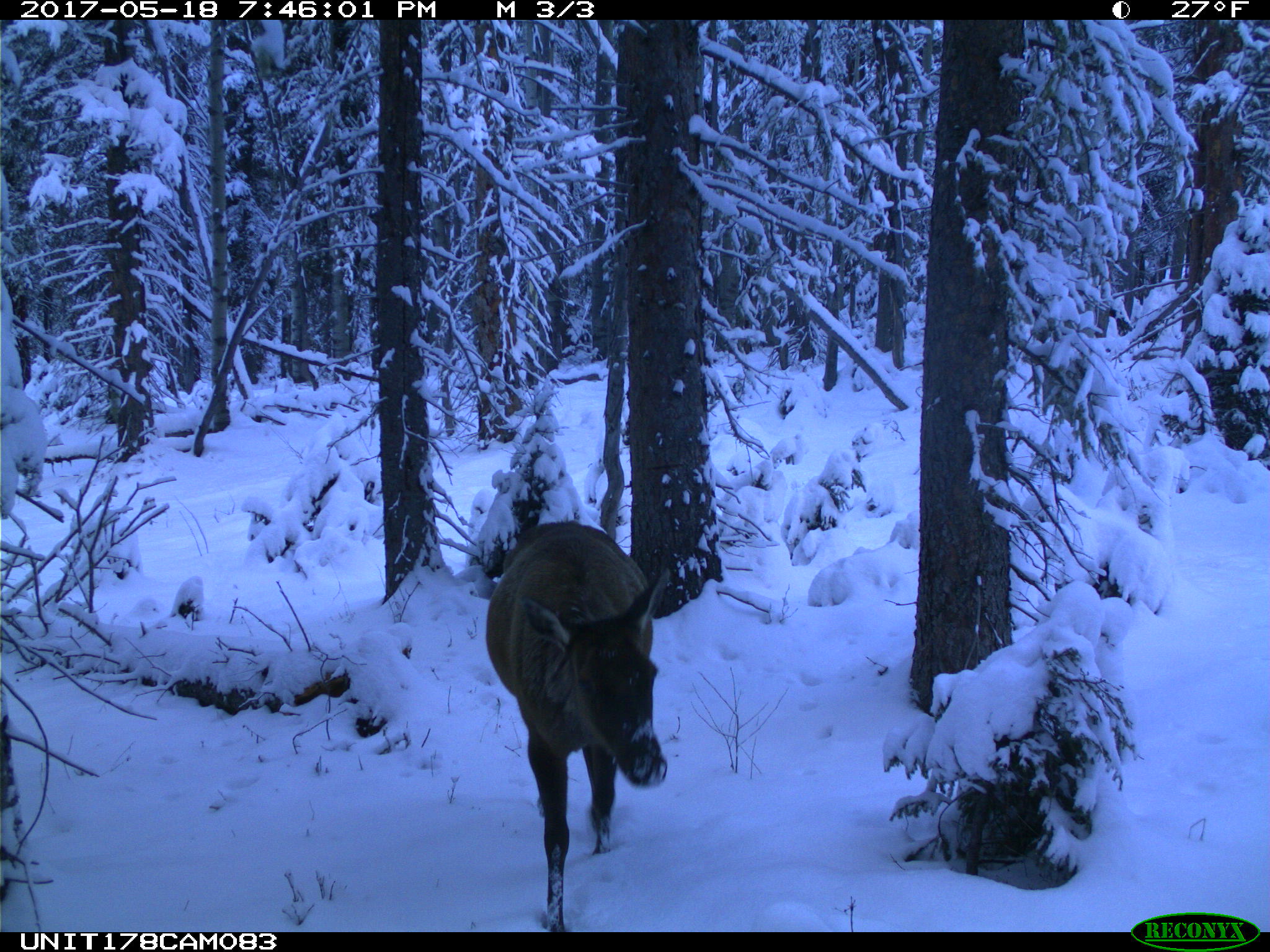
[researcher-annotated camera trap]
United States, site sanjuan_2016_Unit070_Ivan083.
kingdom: Animalia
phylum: Chordata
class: Mammalia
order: Artiodactyla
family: Cervidae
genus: Cervus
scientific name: Cervus elaphus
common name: red deer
Cervus elaphus (red deer).